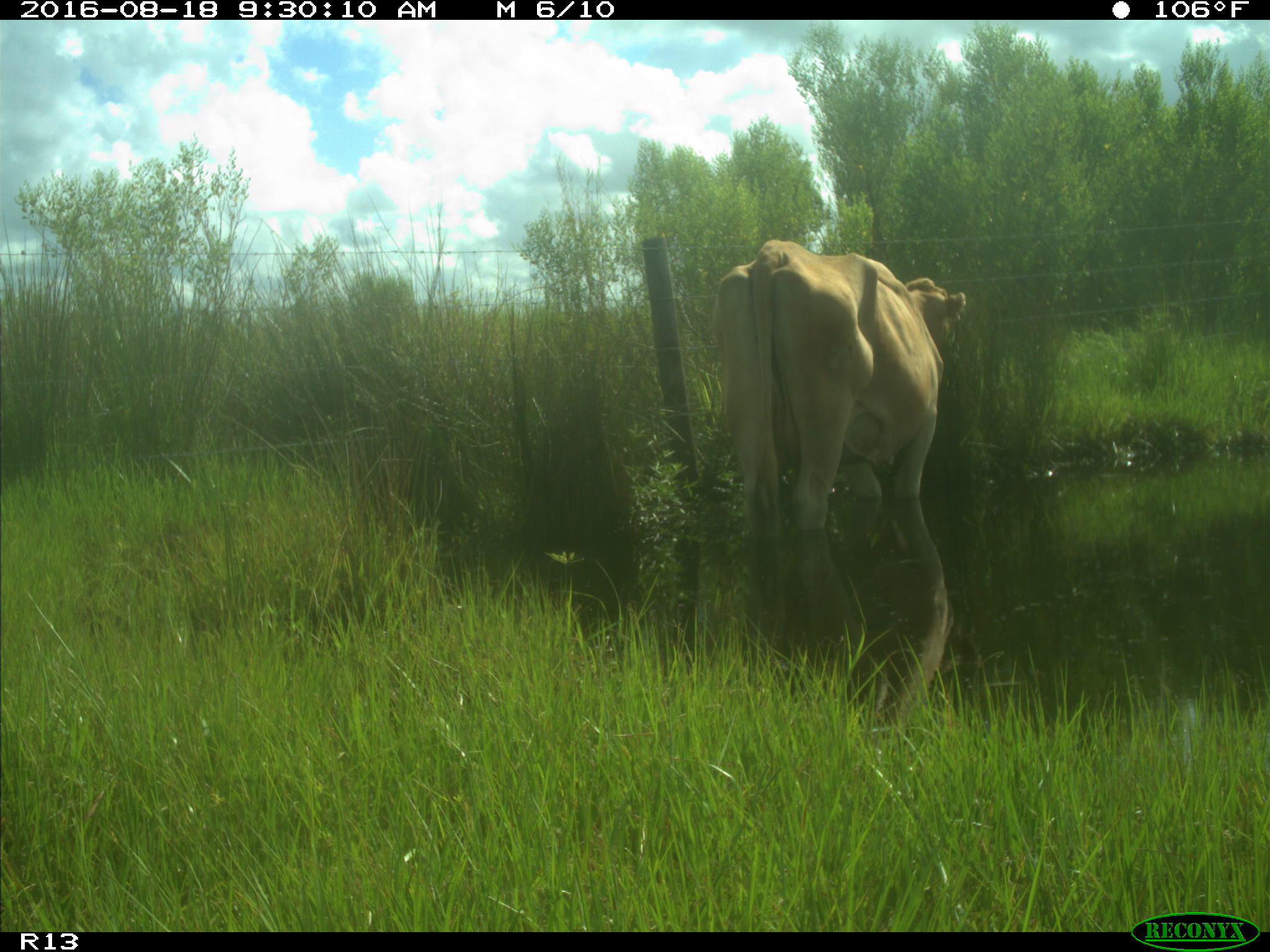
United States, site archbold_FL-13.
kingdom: Animalia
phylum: Chordata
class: Mammalia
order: Artiodactyla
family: Bovidae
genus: Bos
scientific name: Bos taurus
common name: domestic cow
Bos taurus (domestic cow).